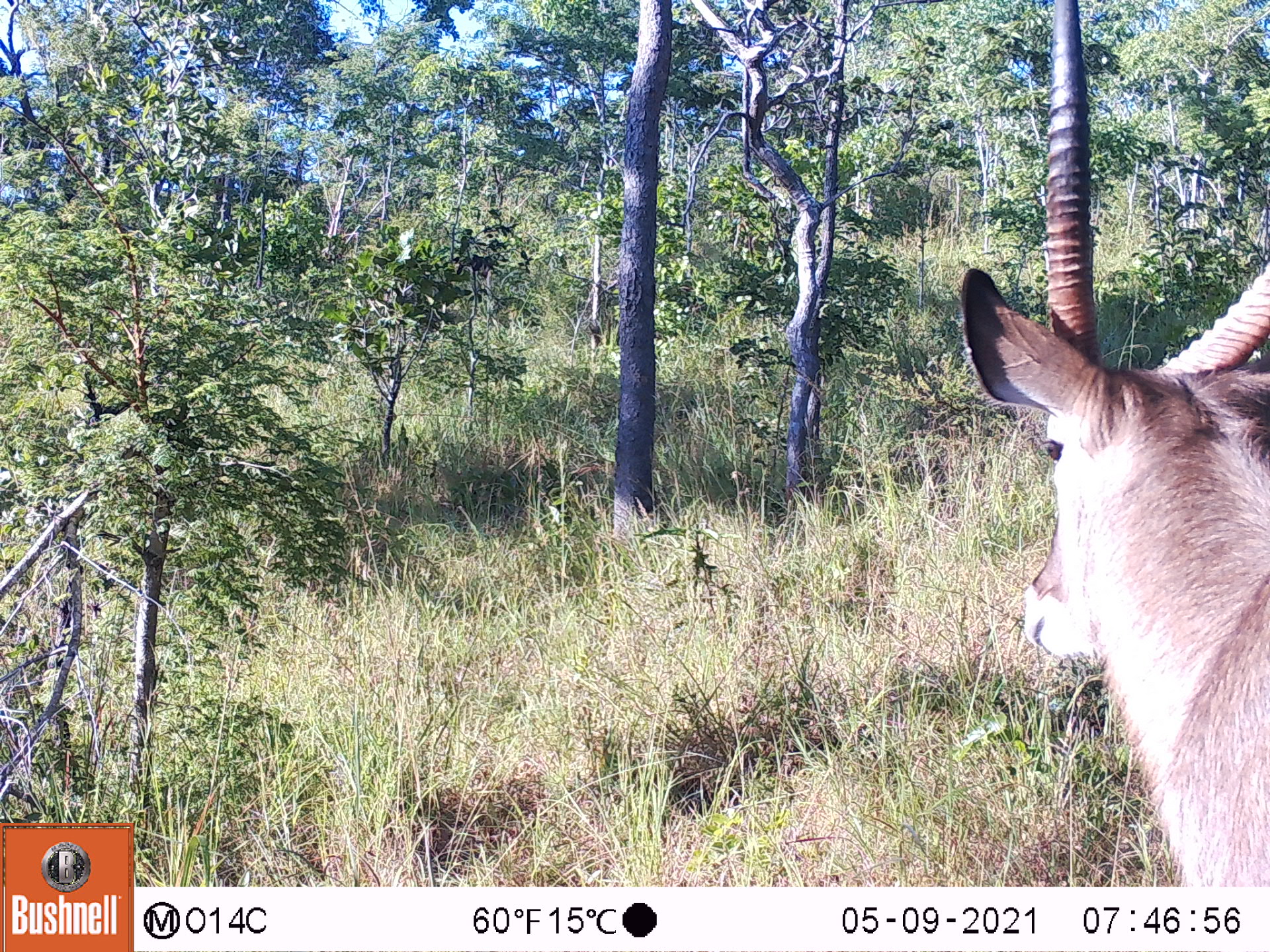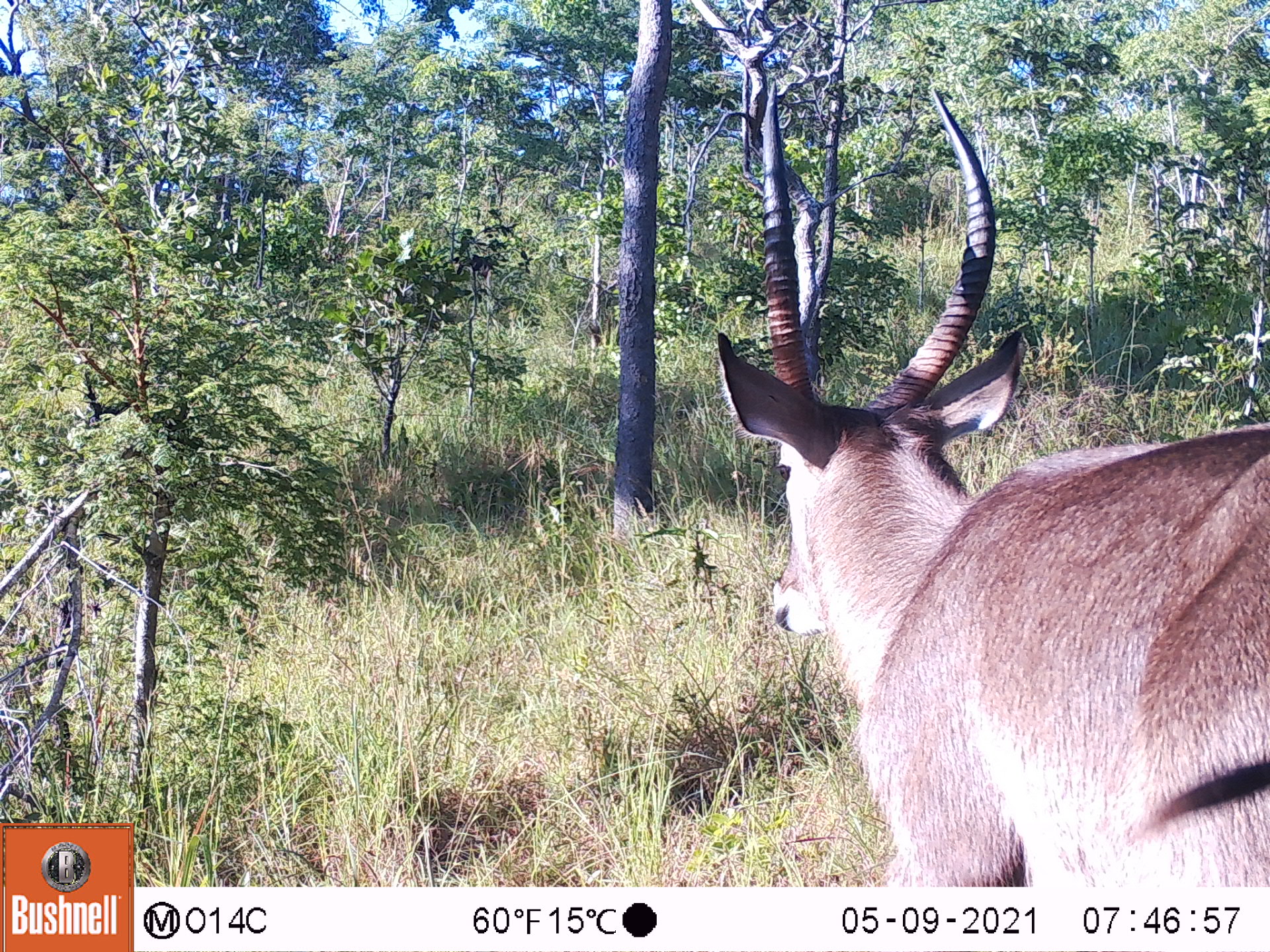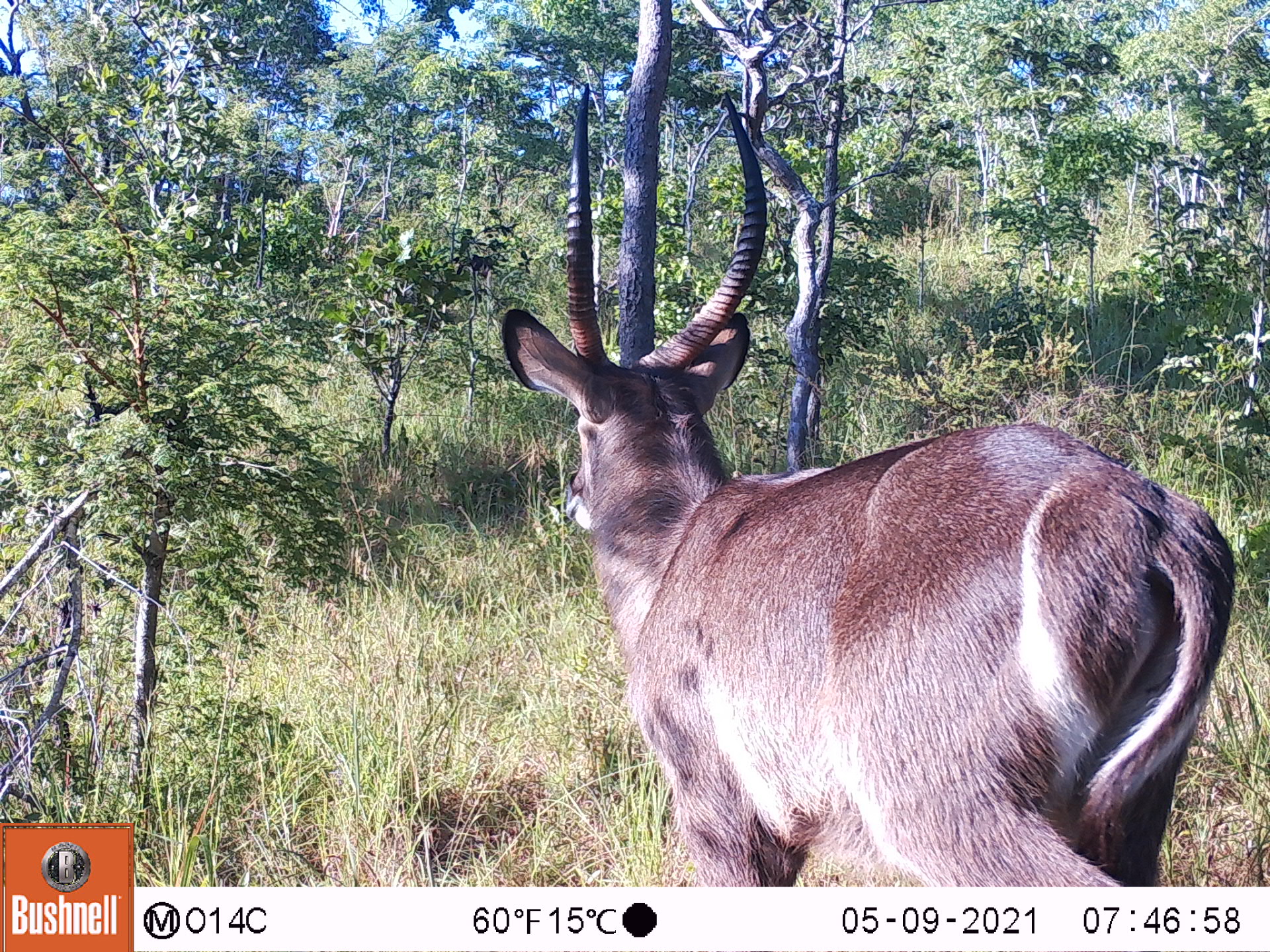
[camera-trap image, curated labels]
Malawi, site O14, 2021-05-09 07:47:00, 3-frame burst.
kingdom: Animalia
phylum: Chordata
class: Mammalia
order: Artiodactyla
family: Bovidae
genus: Kobus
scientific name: Kobus ellipsiprymnus ellipsiprymnus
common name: common waterbuck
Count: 1.